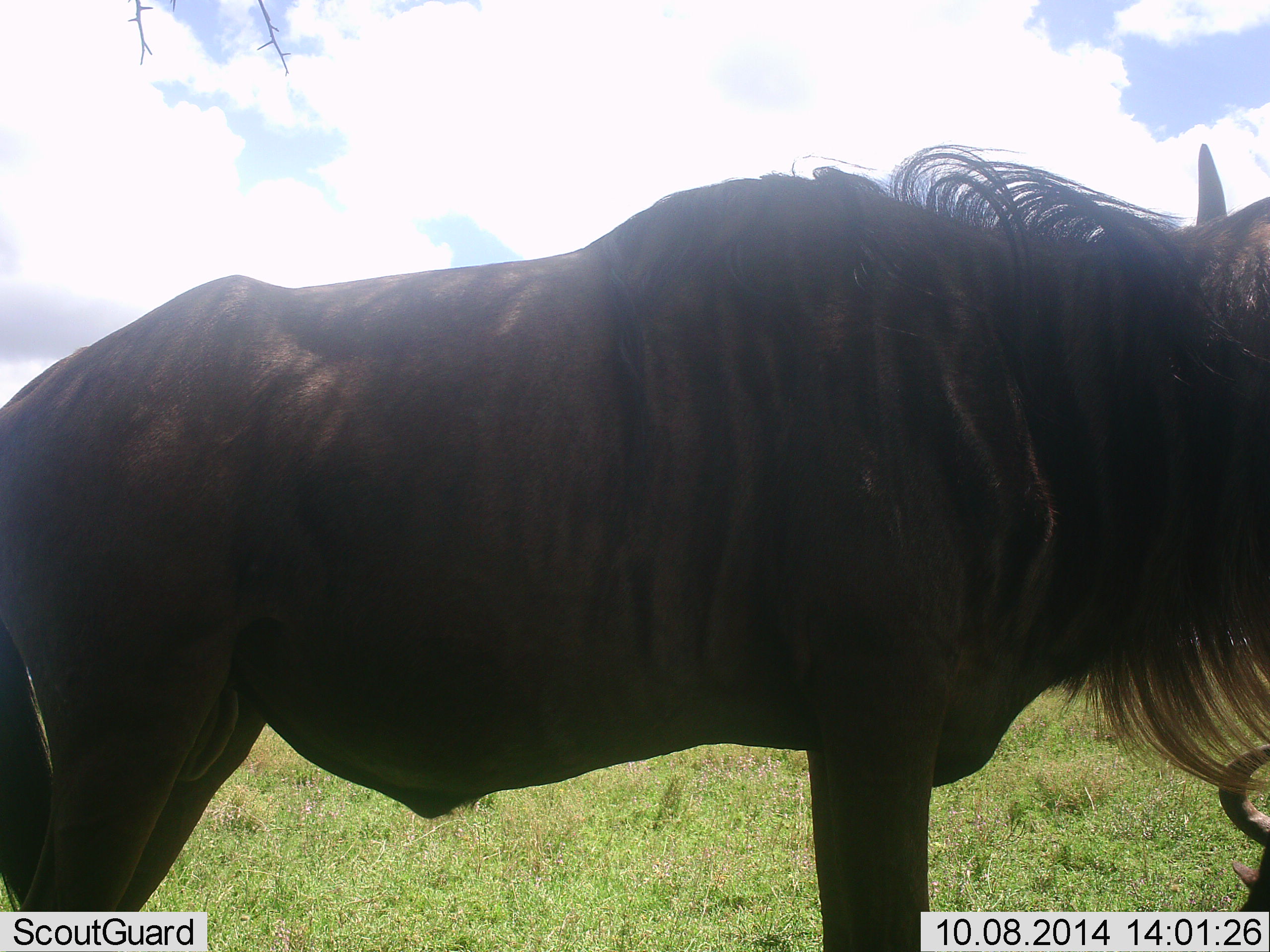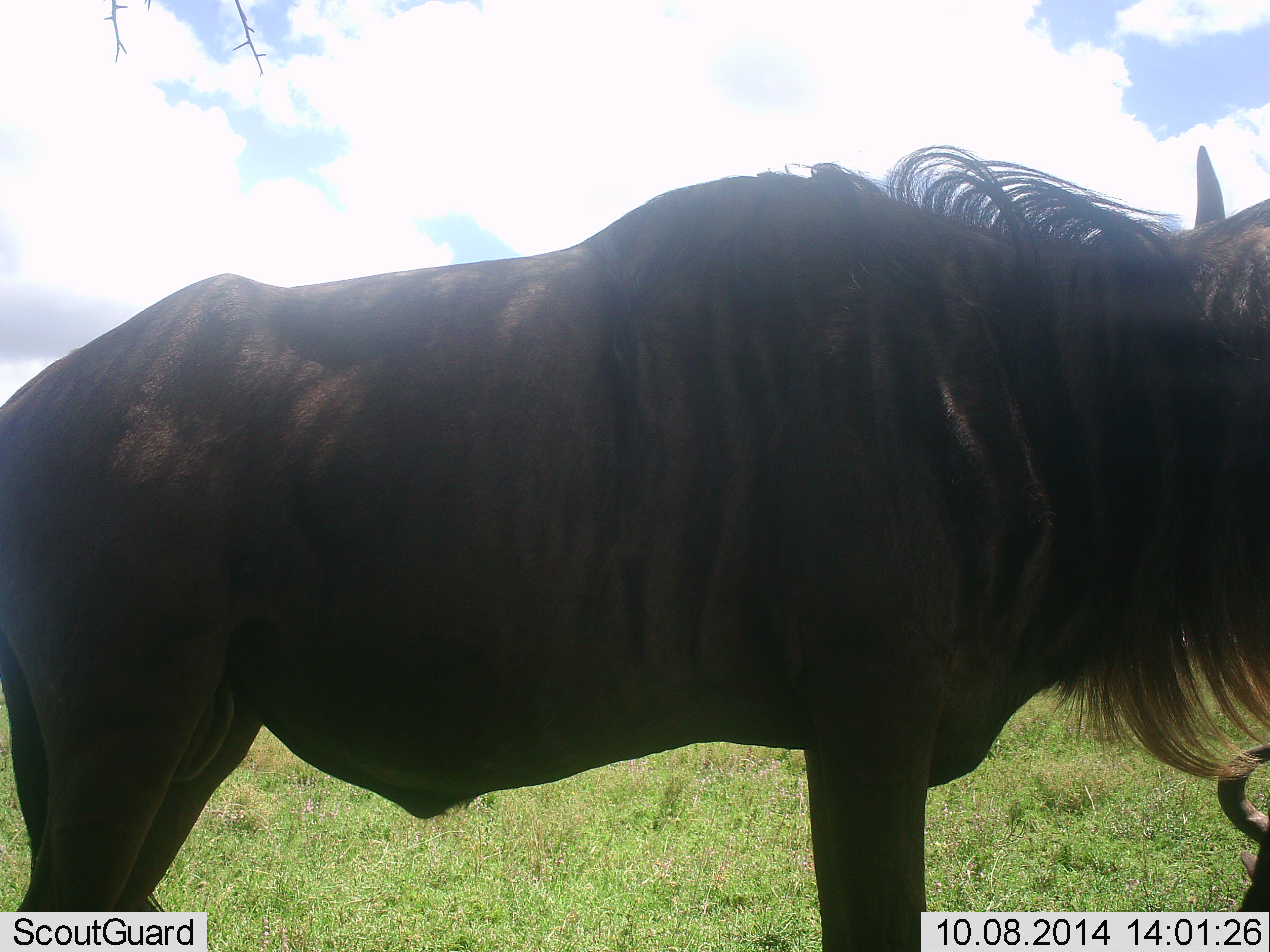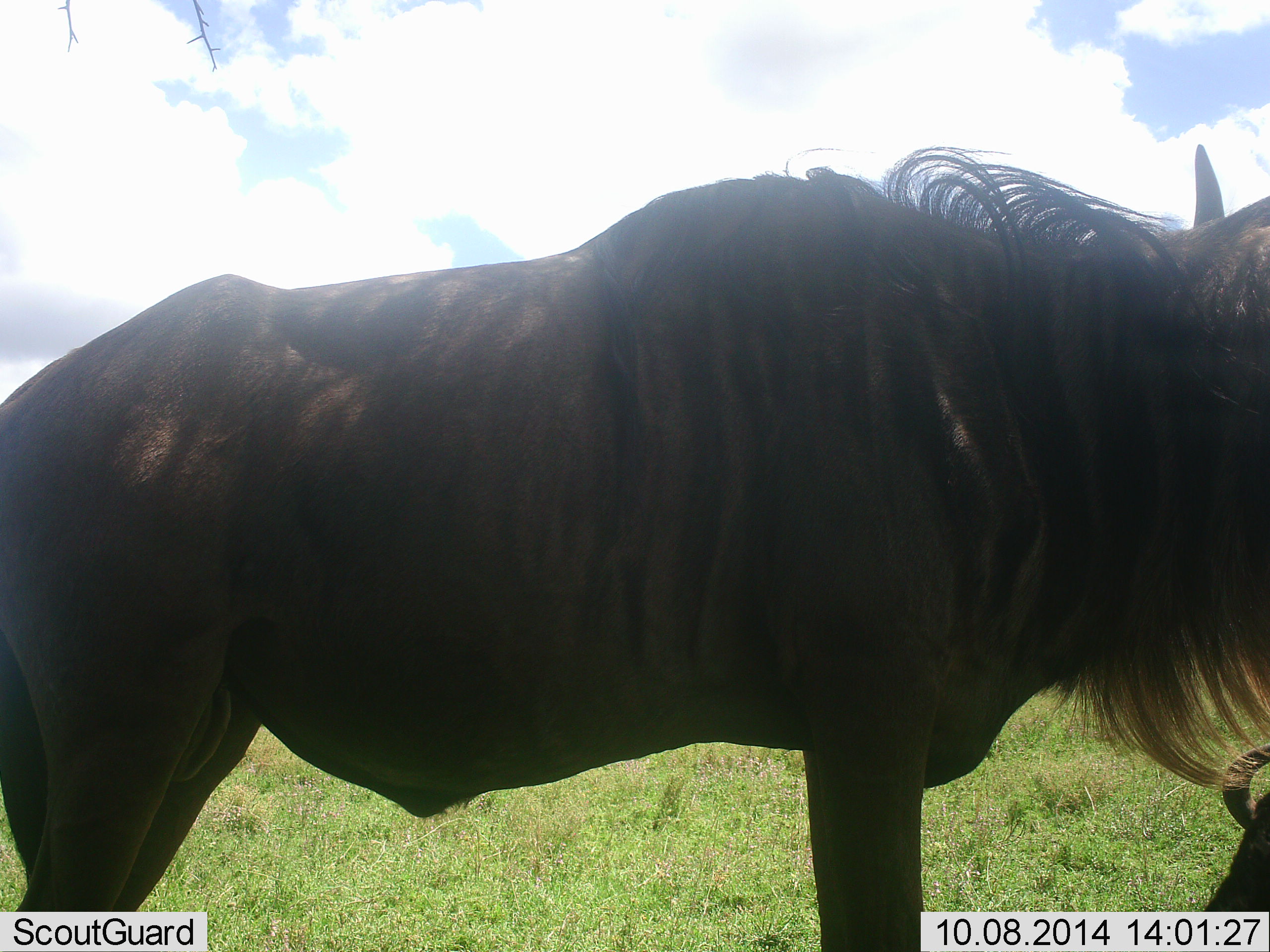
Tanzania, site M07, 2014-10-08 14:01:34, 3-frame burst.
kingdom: Animalia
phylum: Chordata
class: Mammalia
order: Artiodactyla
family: Bovidae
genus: Connochaetes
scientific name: Connochaetes taurinus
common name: blue wildebeest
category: wildebeest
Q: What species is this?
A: Wildebeest (blue wildebeest) (Connochaetes taurinus).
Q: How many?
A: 2.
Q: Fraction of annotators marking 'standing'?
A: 100%.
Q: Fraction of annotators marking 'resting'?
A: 40%.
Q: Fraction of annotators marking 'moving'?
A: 0%.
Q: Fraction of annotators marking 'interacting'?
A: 0%.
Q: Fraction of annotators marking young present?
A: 0%.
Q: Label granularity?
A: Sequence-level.